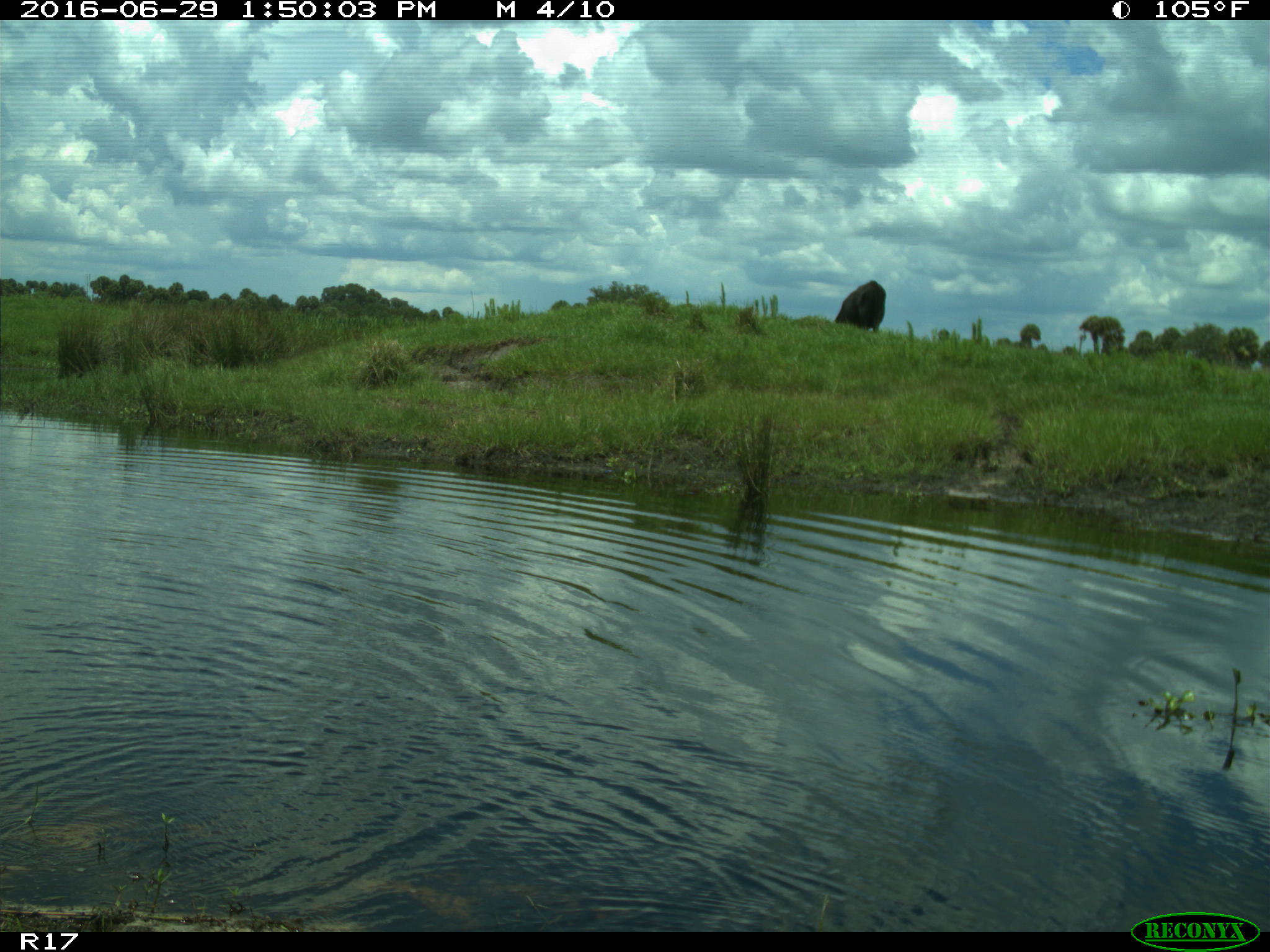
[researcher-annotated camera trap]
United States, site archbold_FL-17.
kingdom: Animalia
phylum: Chordata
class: Mammalia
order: Artiodactyla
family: Bovidae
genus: Bos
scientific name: Bos taurus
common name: domestic cow